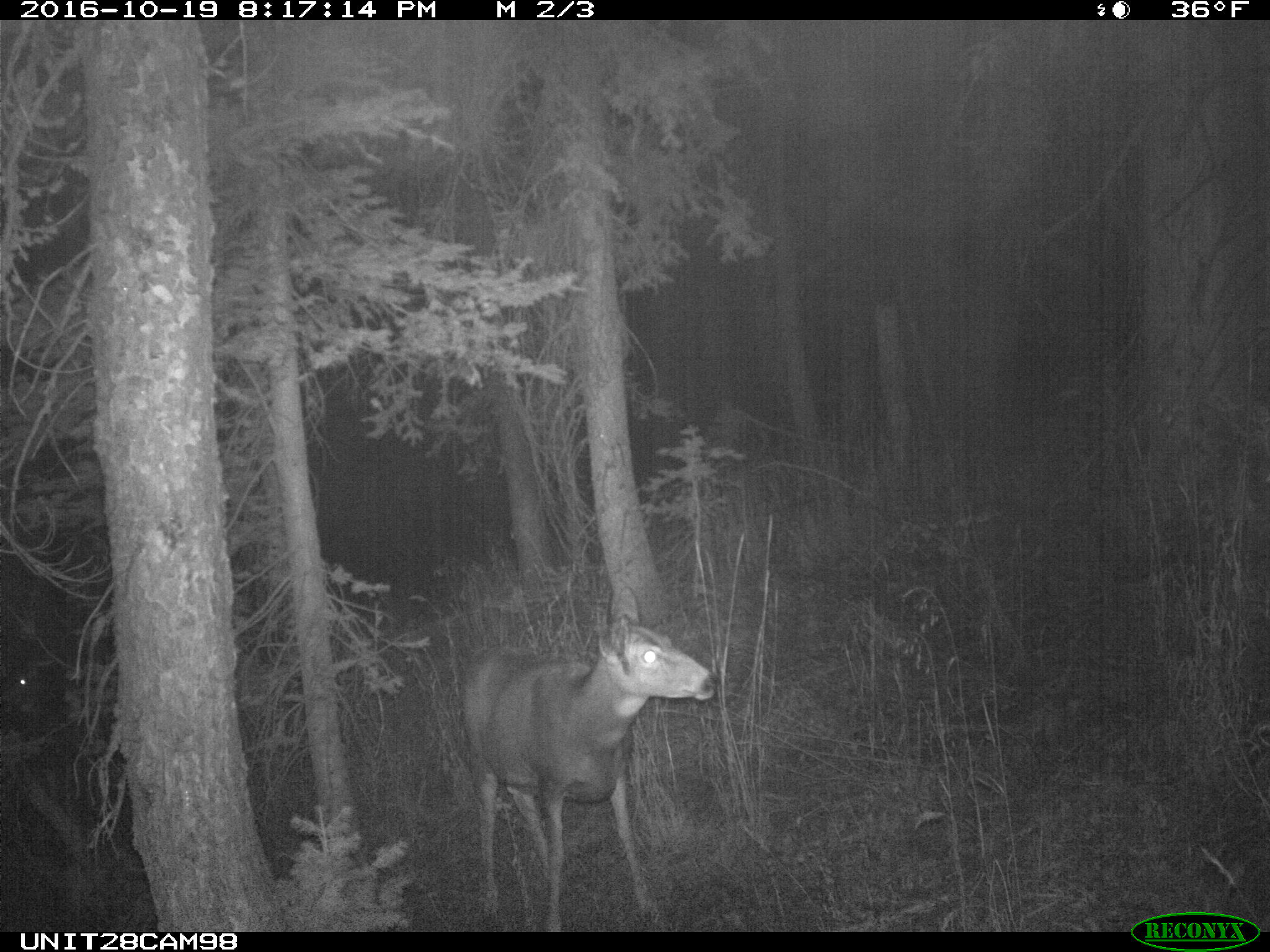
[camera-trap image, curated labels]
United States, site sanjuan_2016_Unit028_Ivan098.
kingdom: Animalia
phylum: Chordata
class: Mammalia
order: Artiodactyla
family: Cervidae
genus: Odocoileus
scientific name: Odocoileus hemionus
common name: mule deer